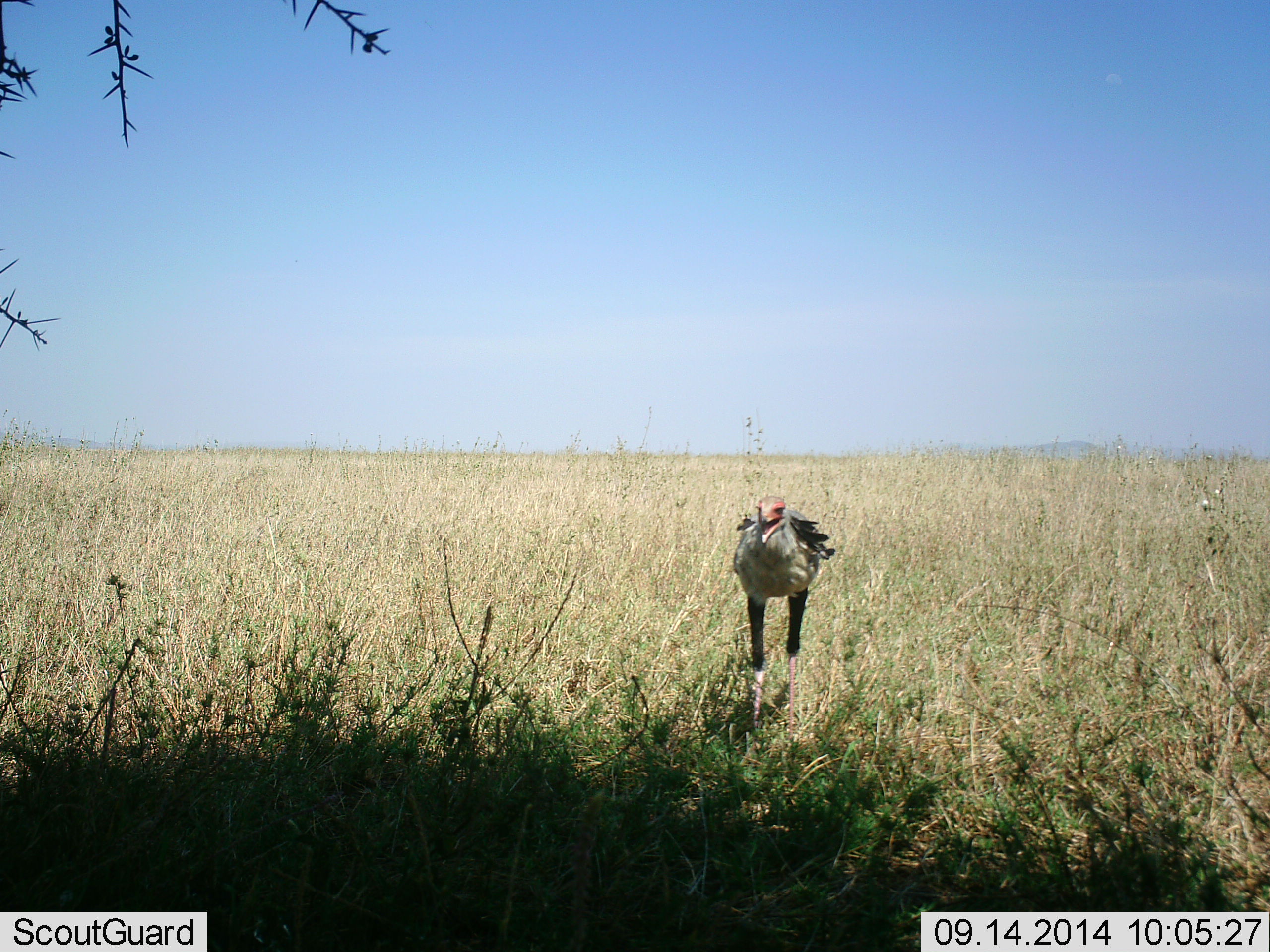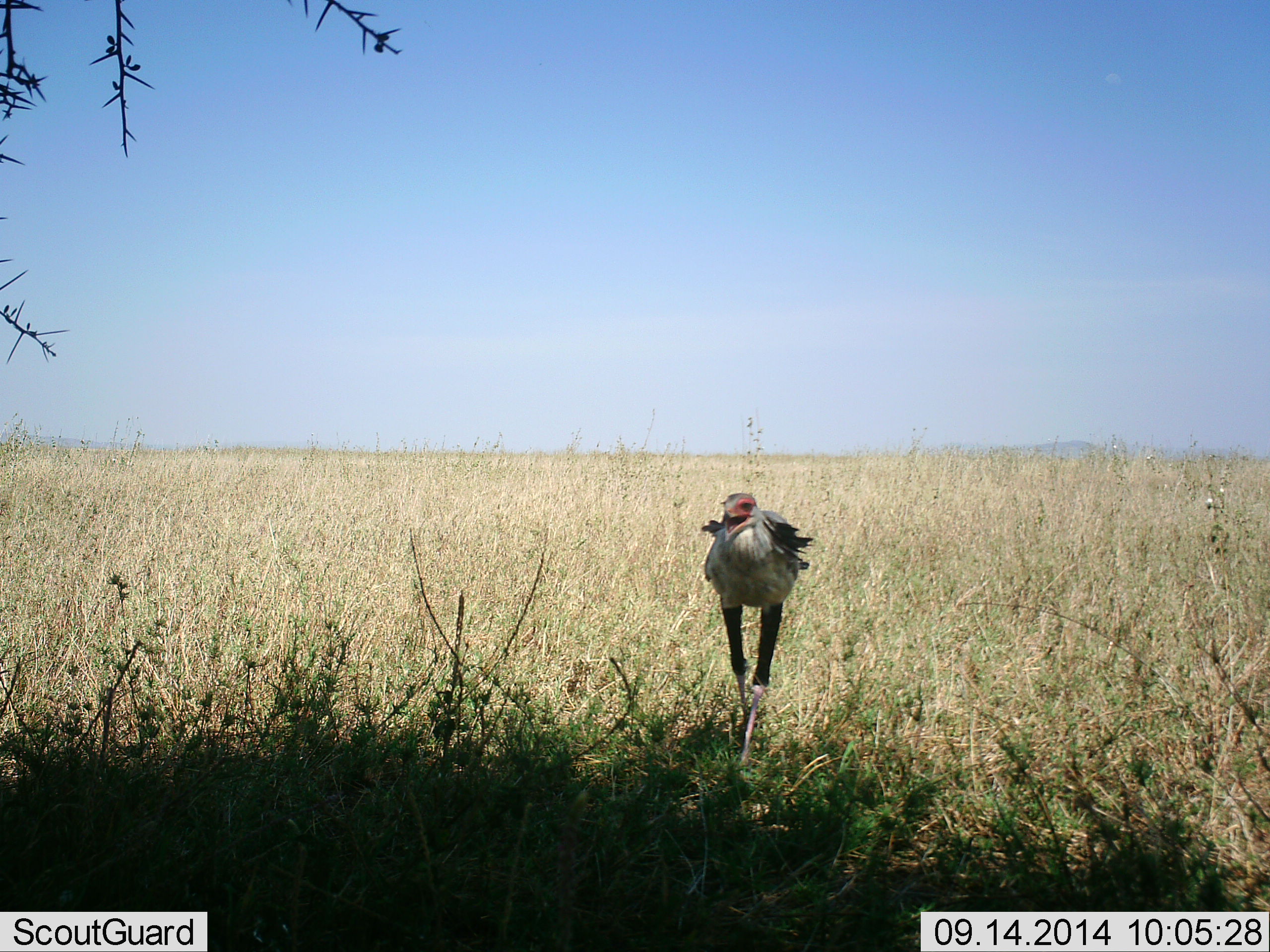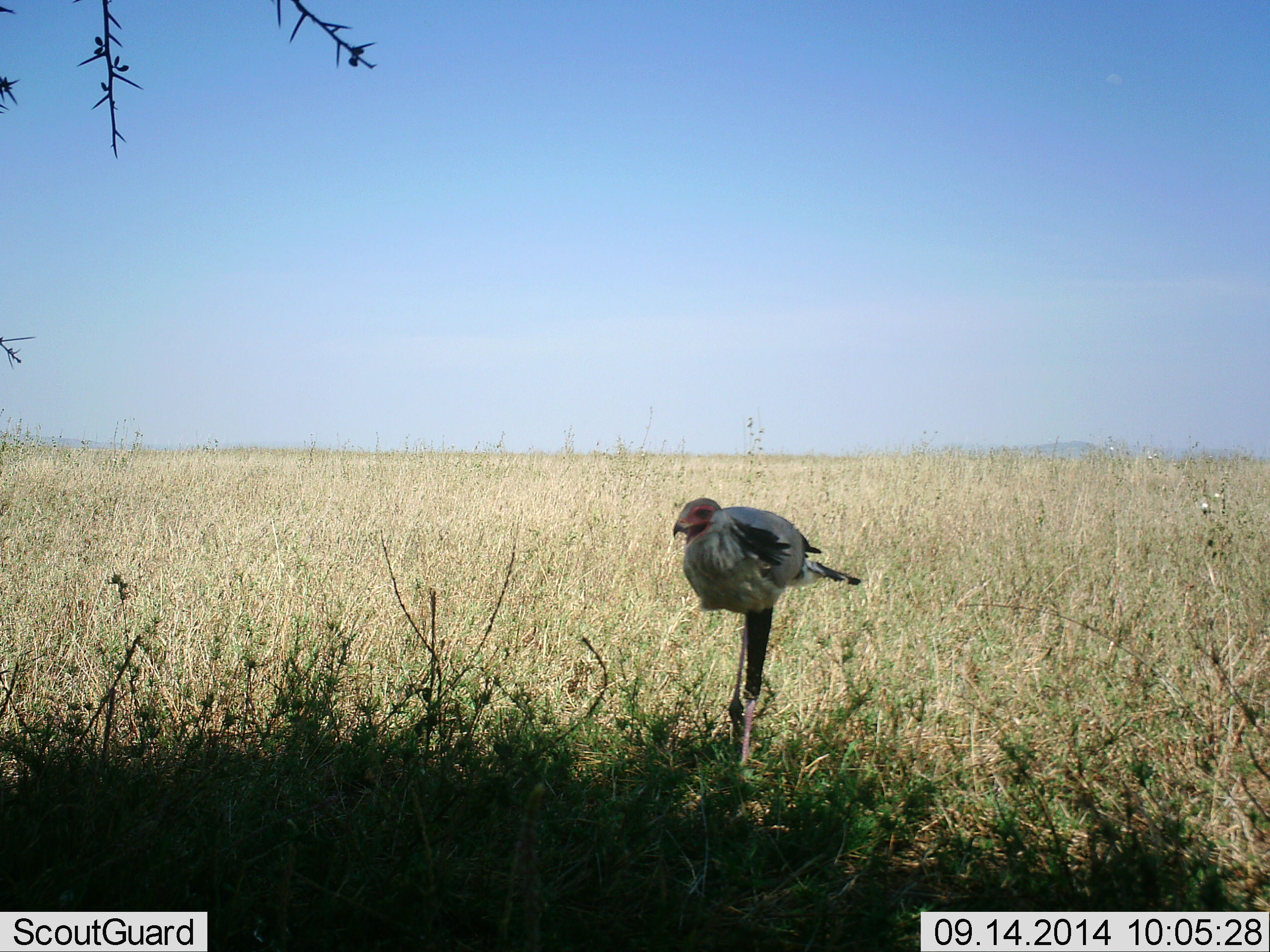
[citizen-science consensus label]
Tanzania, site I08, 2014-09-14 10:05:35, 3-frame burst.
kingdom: Animalia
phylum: Chordata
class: Aves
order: Accipitriformes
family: Sagittariidae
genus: Sagittarius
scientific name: Sagittarius serpentarius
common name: secretary bird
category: secretarybird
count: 1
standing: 18%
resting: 0%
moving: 82%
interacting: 9%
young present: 0%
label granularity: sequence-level